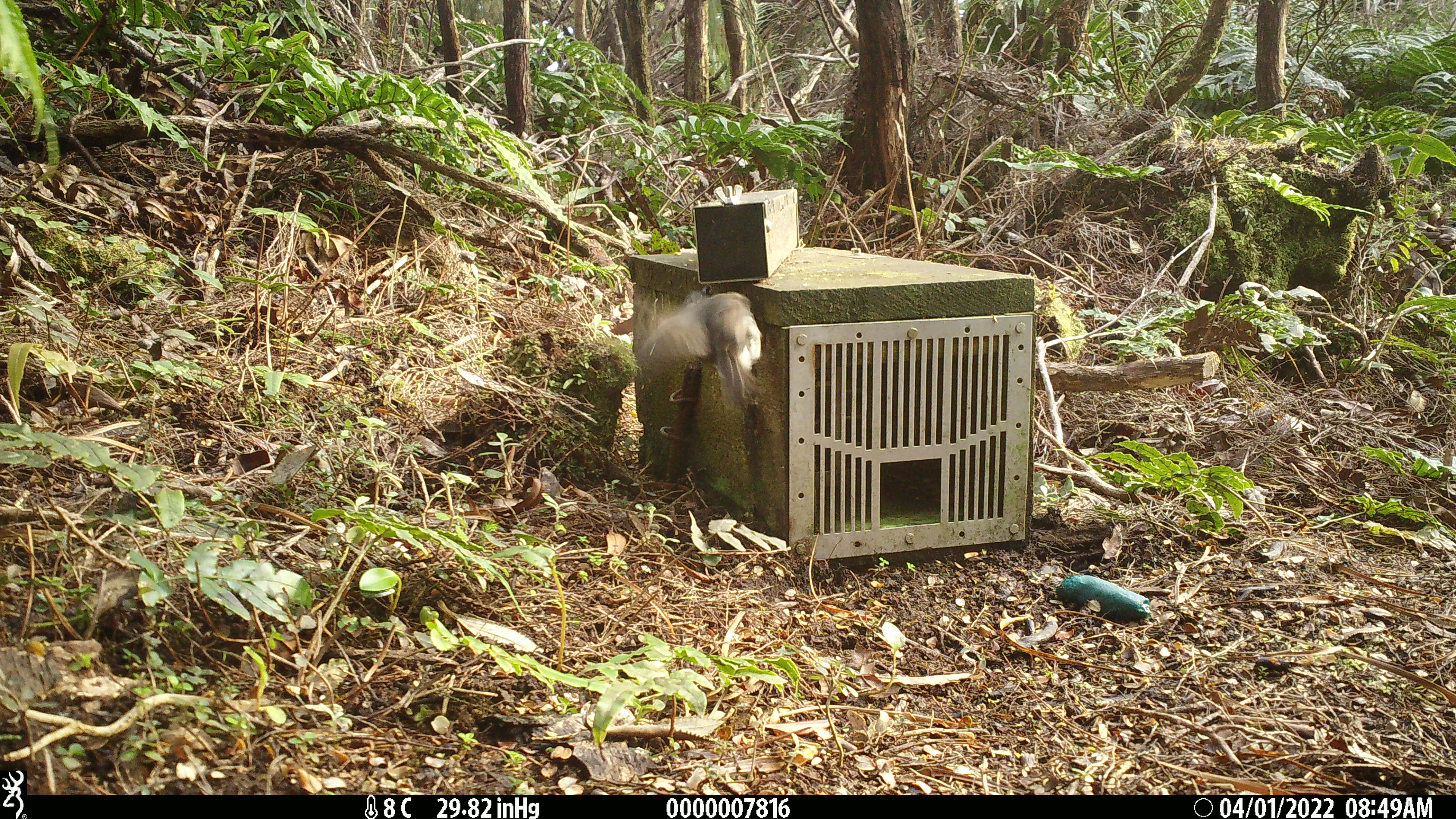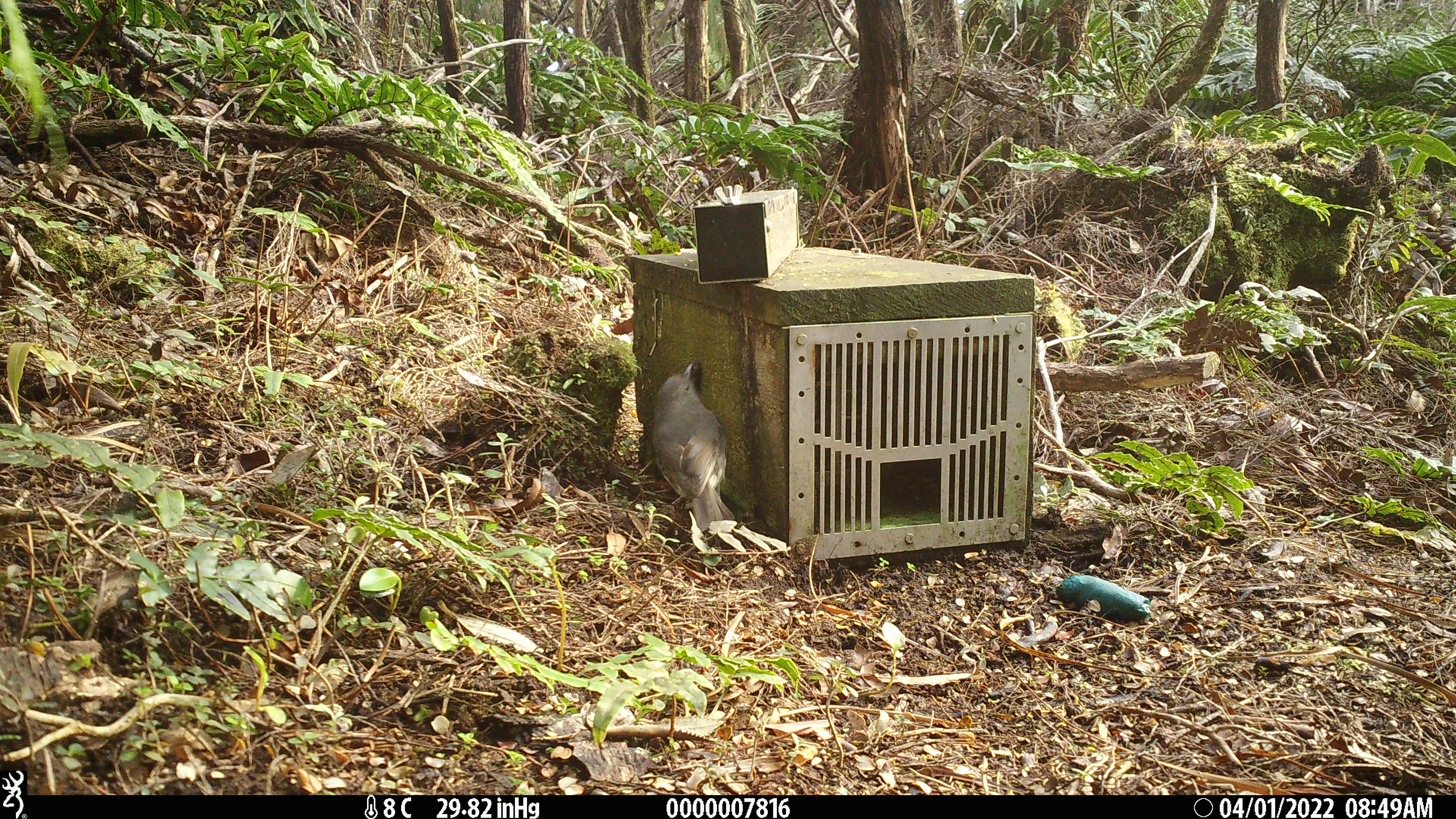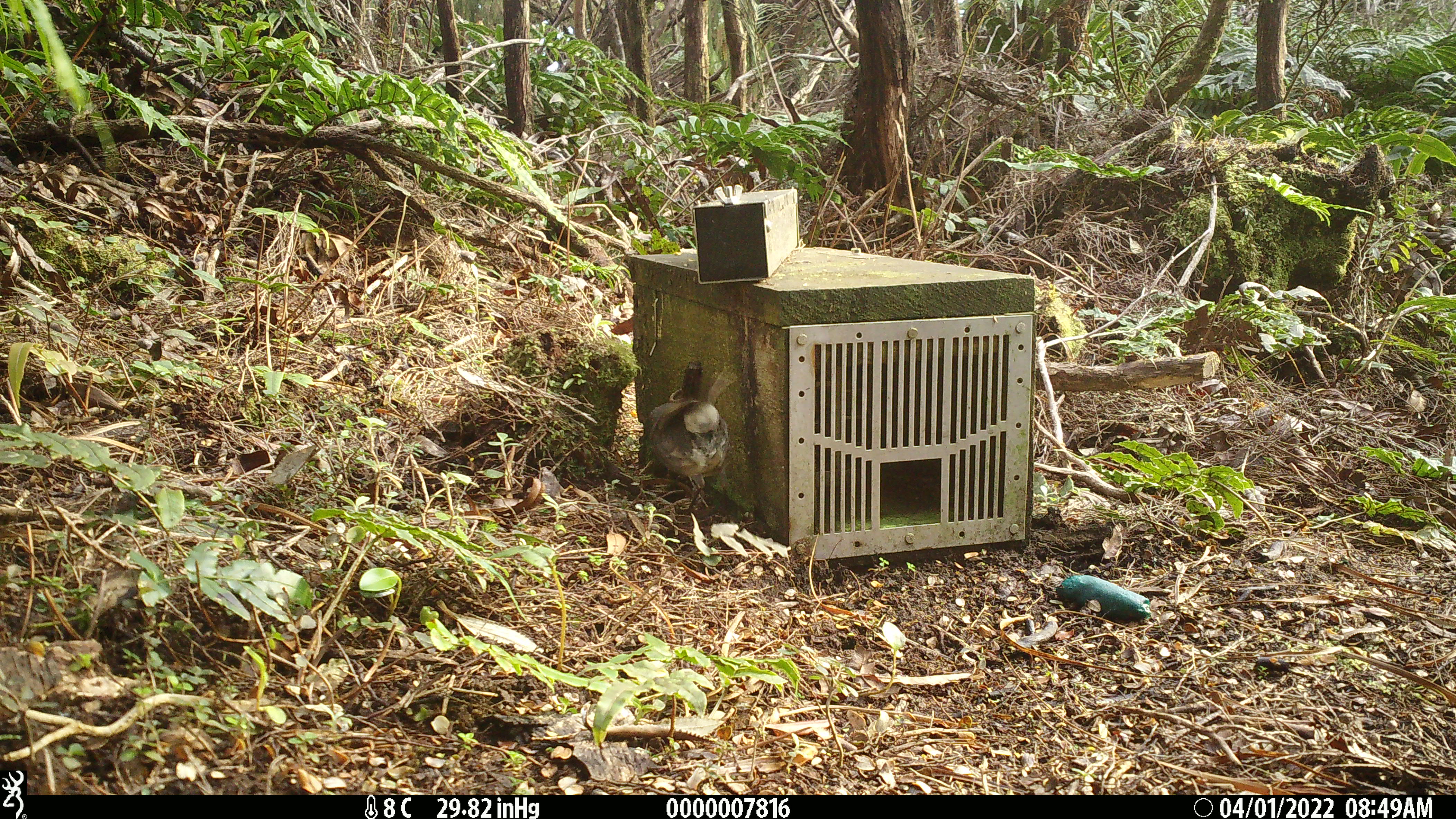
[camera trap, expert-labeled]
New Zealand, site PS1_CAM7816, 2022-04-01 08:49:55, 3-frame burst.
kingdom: Animalia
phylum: Chordata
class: Aves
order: Passeriformes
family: Petroicidae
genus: Petroica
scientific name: Petroica australis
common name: new zealand robin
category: robin